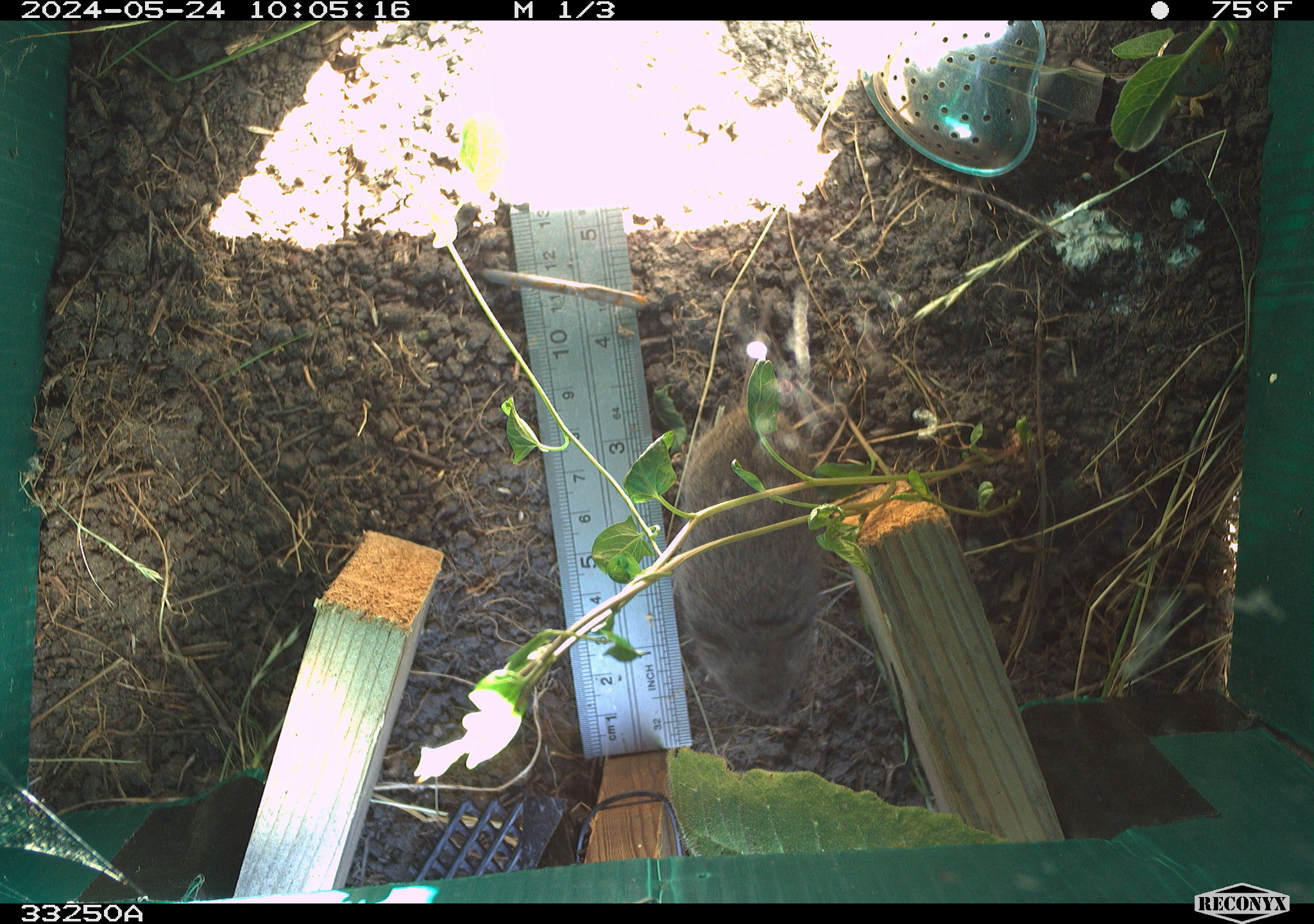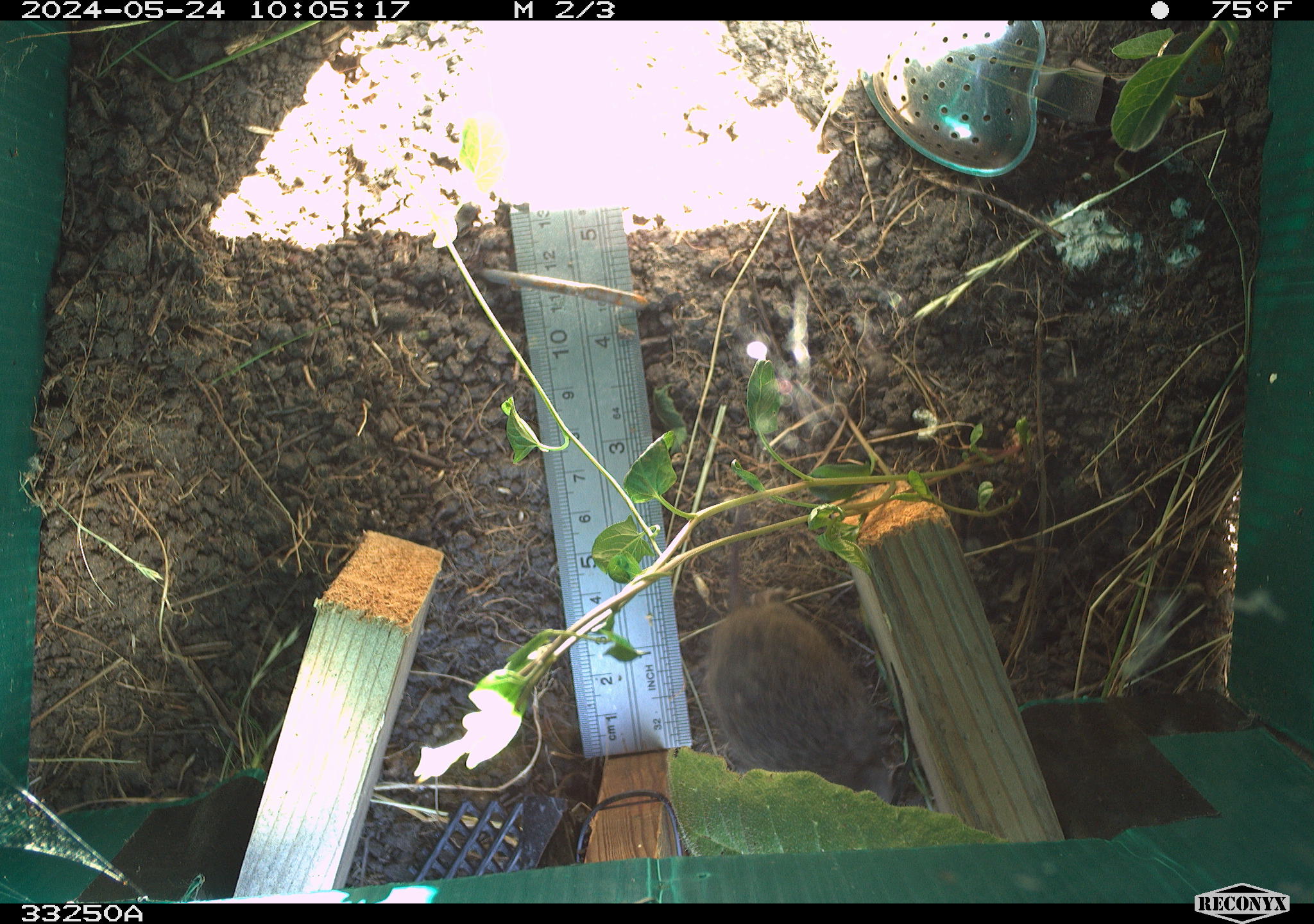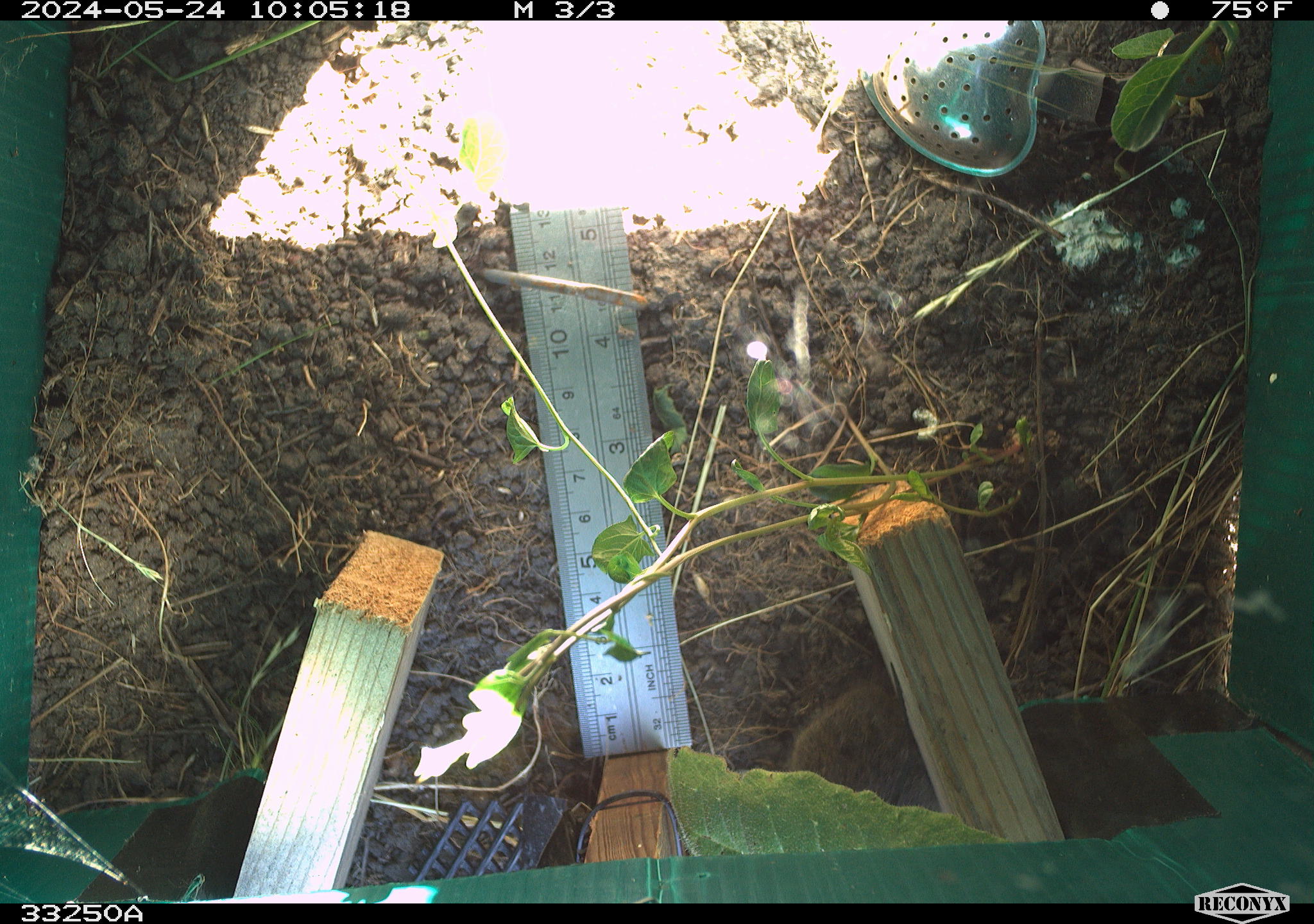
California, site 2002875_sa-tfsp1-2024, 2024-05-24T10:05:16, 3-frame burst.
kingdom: Animalia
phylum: Chordata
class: Mammalia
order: Rodentia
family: Cricetidae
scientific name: Arvicolinae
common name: voles, lemmings, and muskrats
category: arvicolinae subfamily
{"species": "arvicolinae subfamily (voles, lemmings, and muskrats) (Arvicolinae)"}